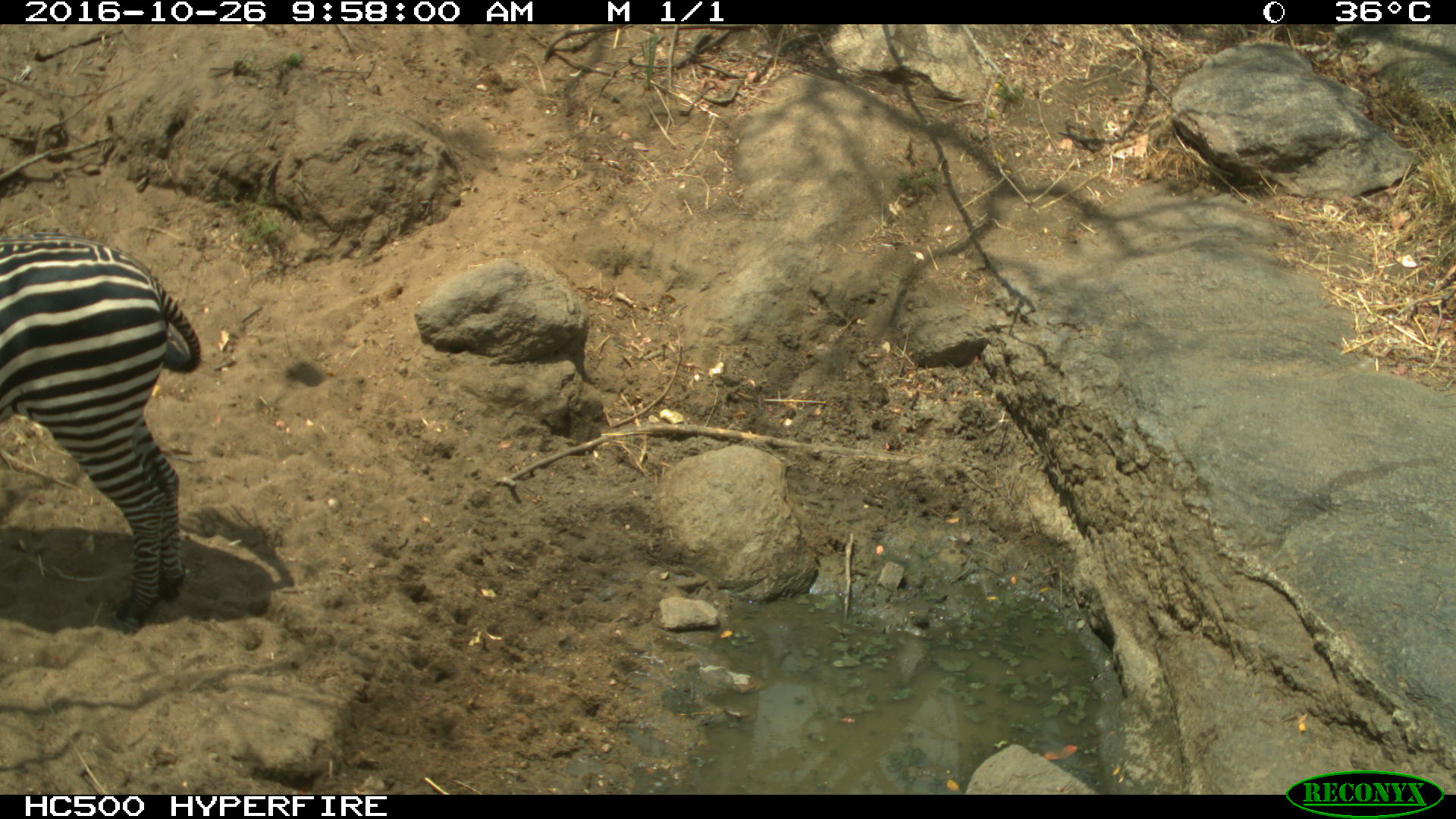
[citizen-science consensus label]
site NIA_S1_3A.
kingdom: Animalia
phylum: Chordata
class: Mammalia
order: Perissodactyla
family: Equidae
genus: Equus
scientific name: Equus quagga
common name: plains zebra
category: zebraplains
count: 1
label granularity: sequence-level